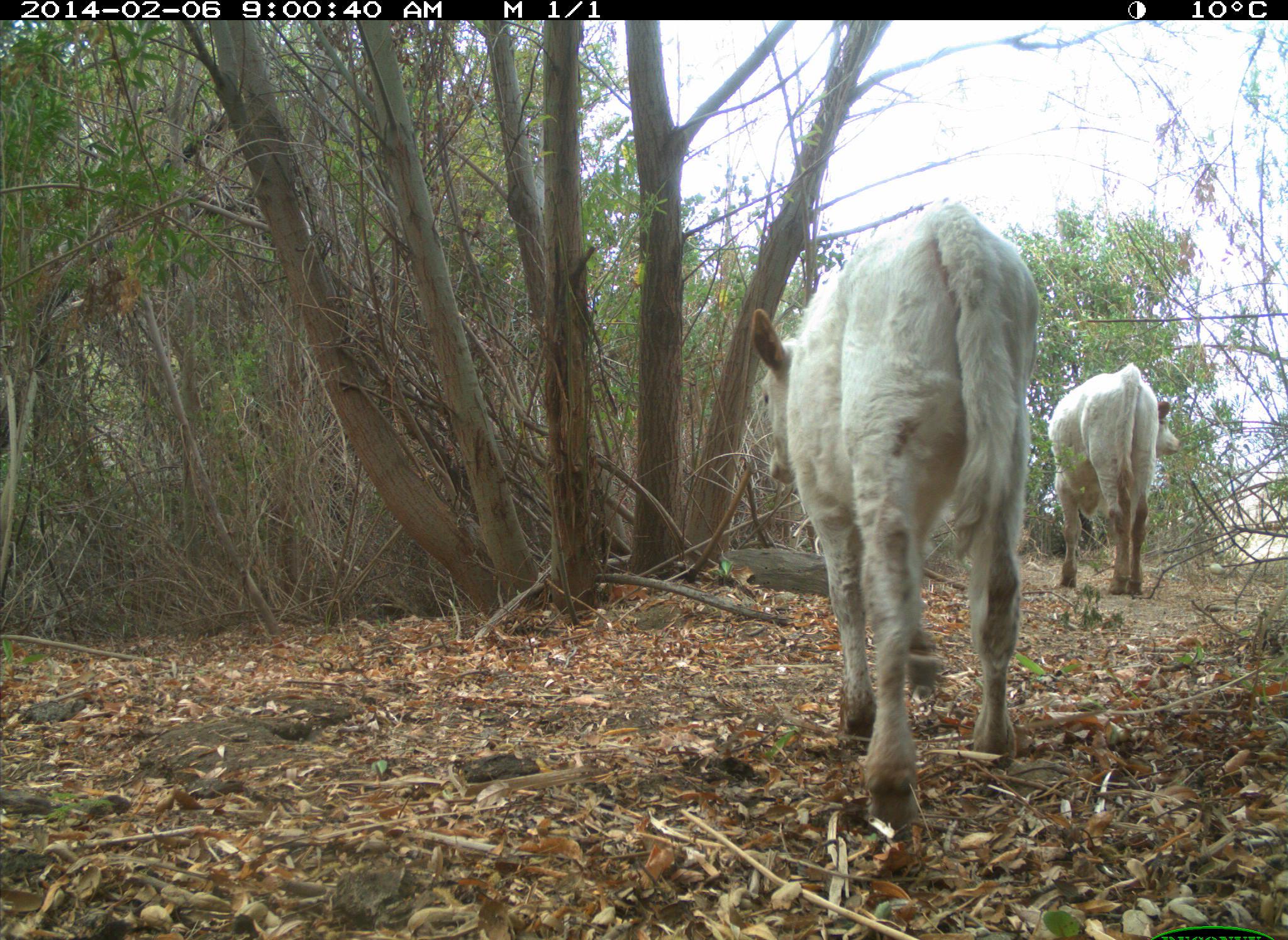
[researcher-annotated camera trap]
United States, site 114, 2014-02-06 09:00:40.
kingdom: Animalia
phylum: Chordata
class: Mammalia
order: Artiodactyla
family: Bovidae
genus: Bos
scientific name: Bos taurus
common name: cow